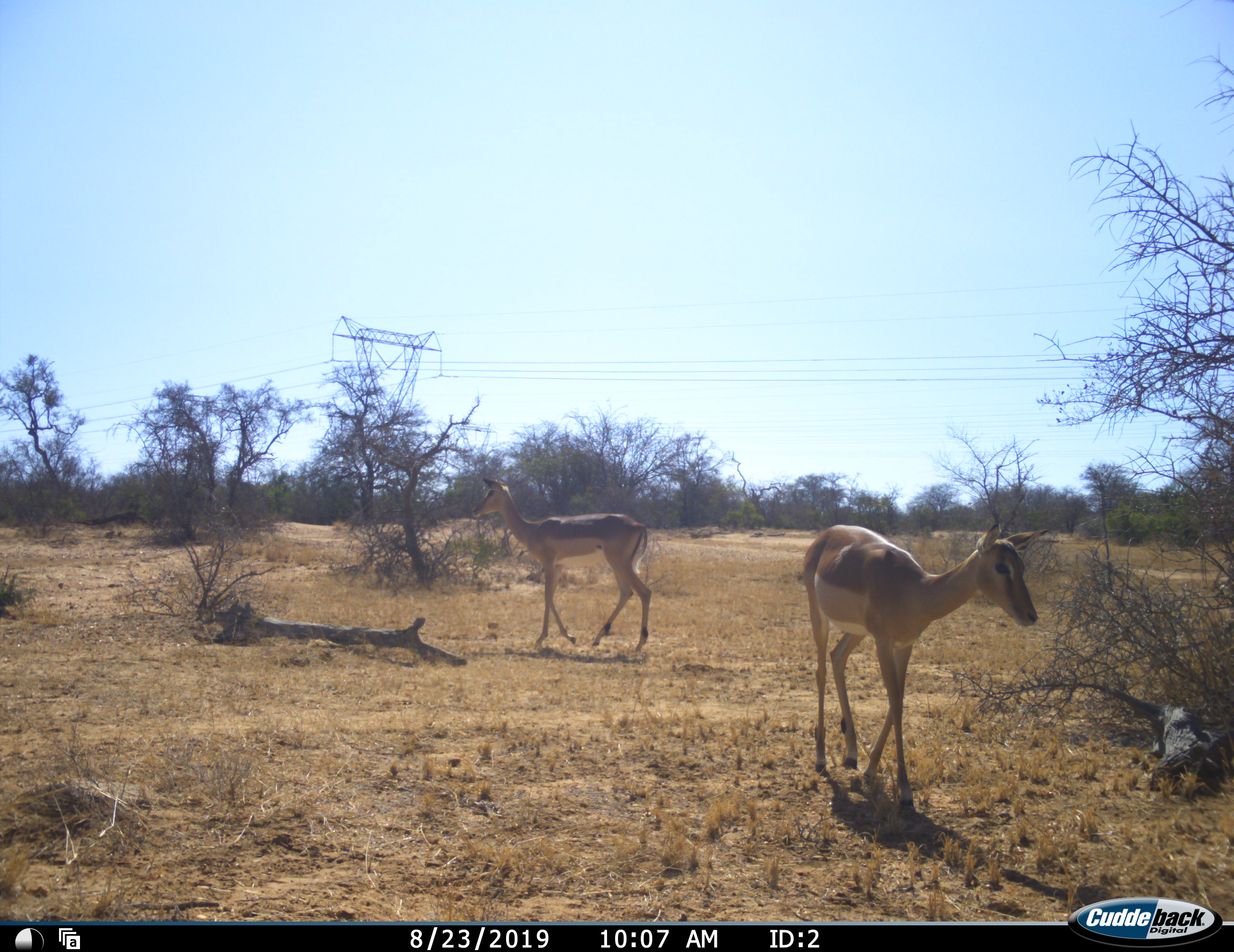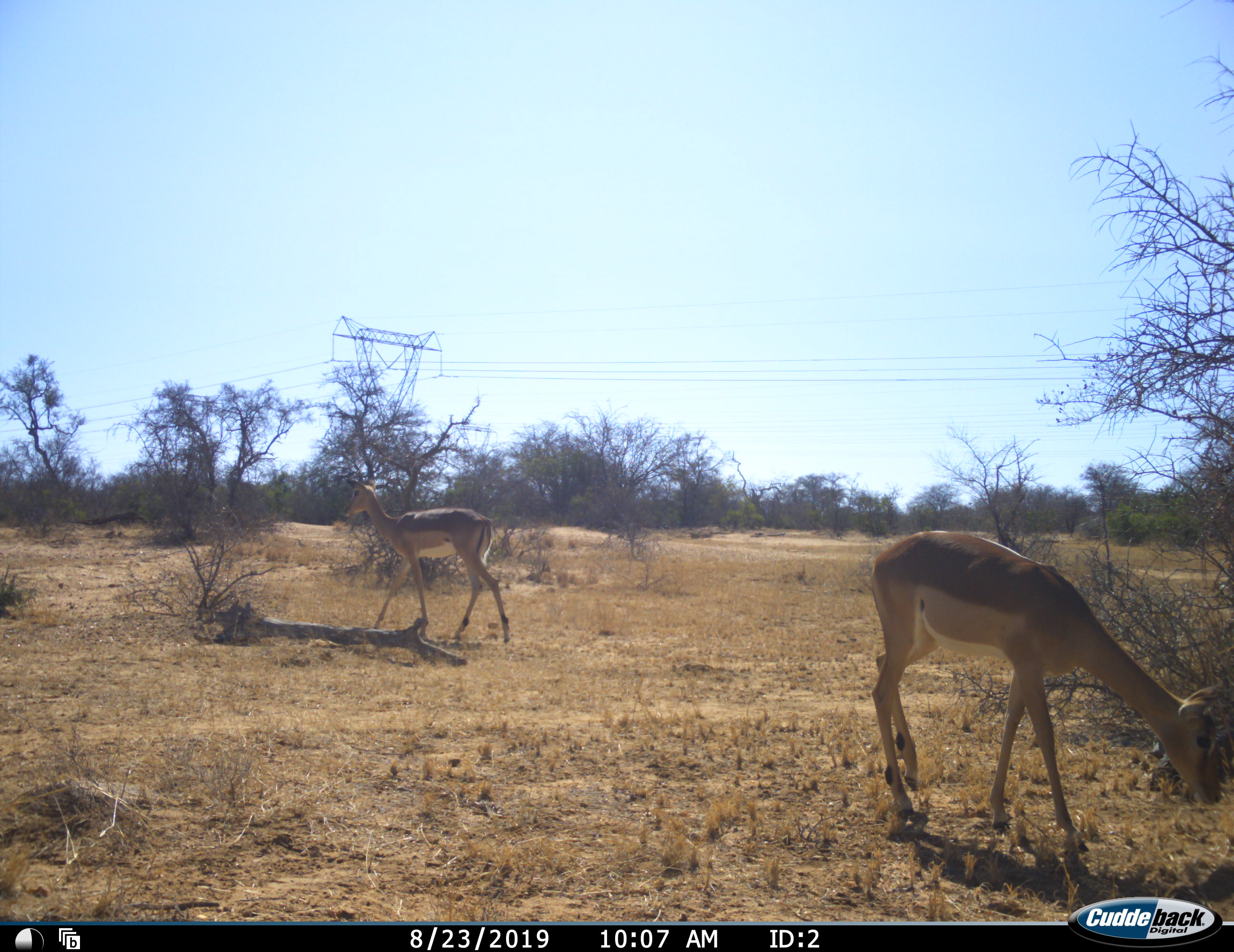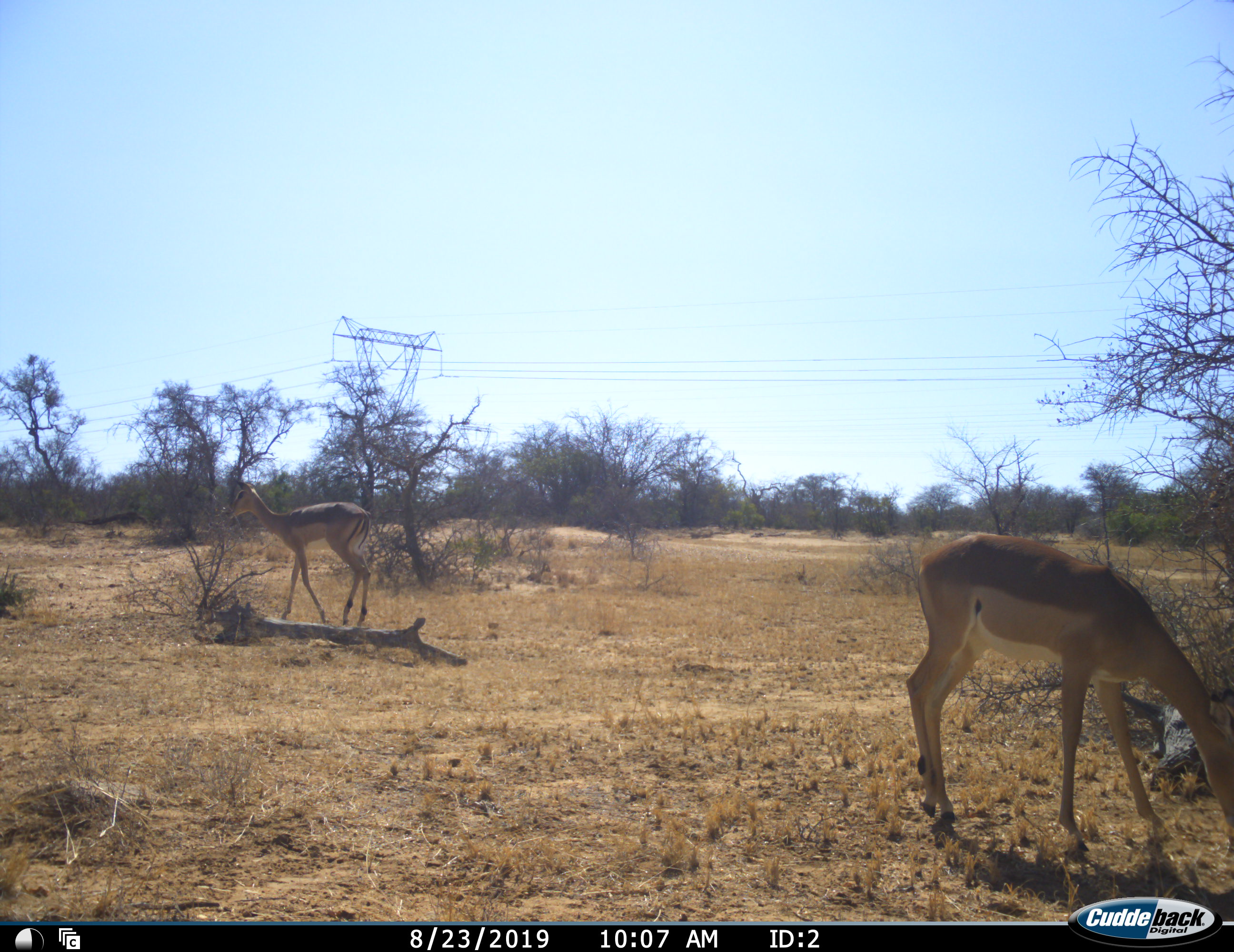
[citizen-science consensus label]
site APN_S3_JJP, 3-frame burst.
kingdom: Animalia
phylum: Chordata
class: Mammalia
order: Artiodactyla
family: Bovidae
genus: Aepyceros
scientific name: Aepyceros melampus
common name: impala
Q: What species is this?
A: Impala (Aepyceros melampus).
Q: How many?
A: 2.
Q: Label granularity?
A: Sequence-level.